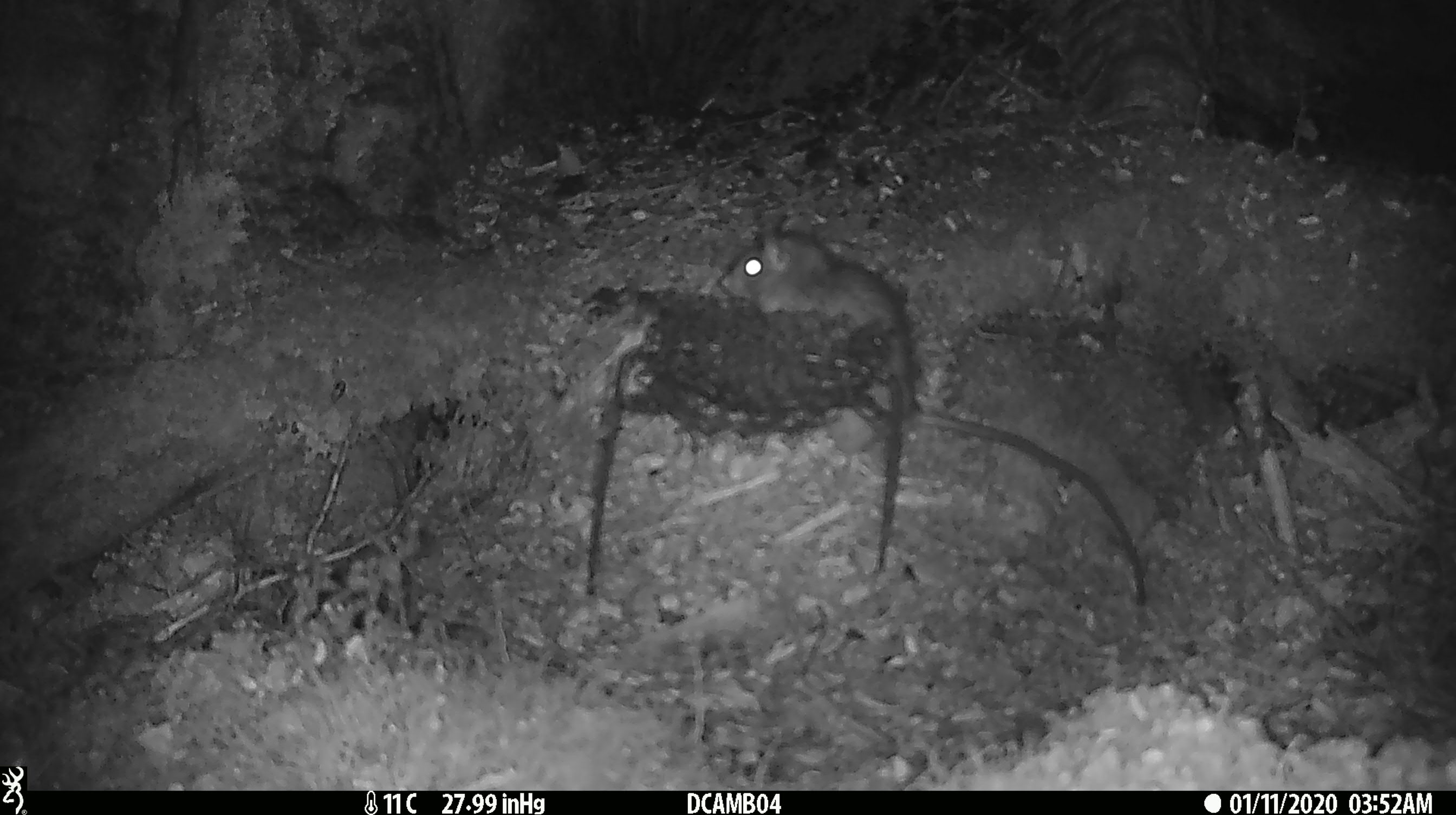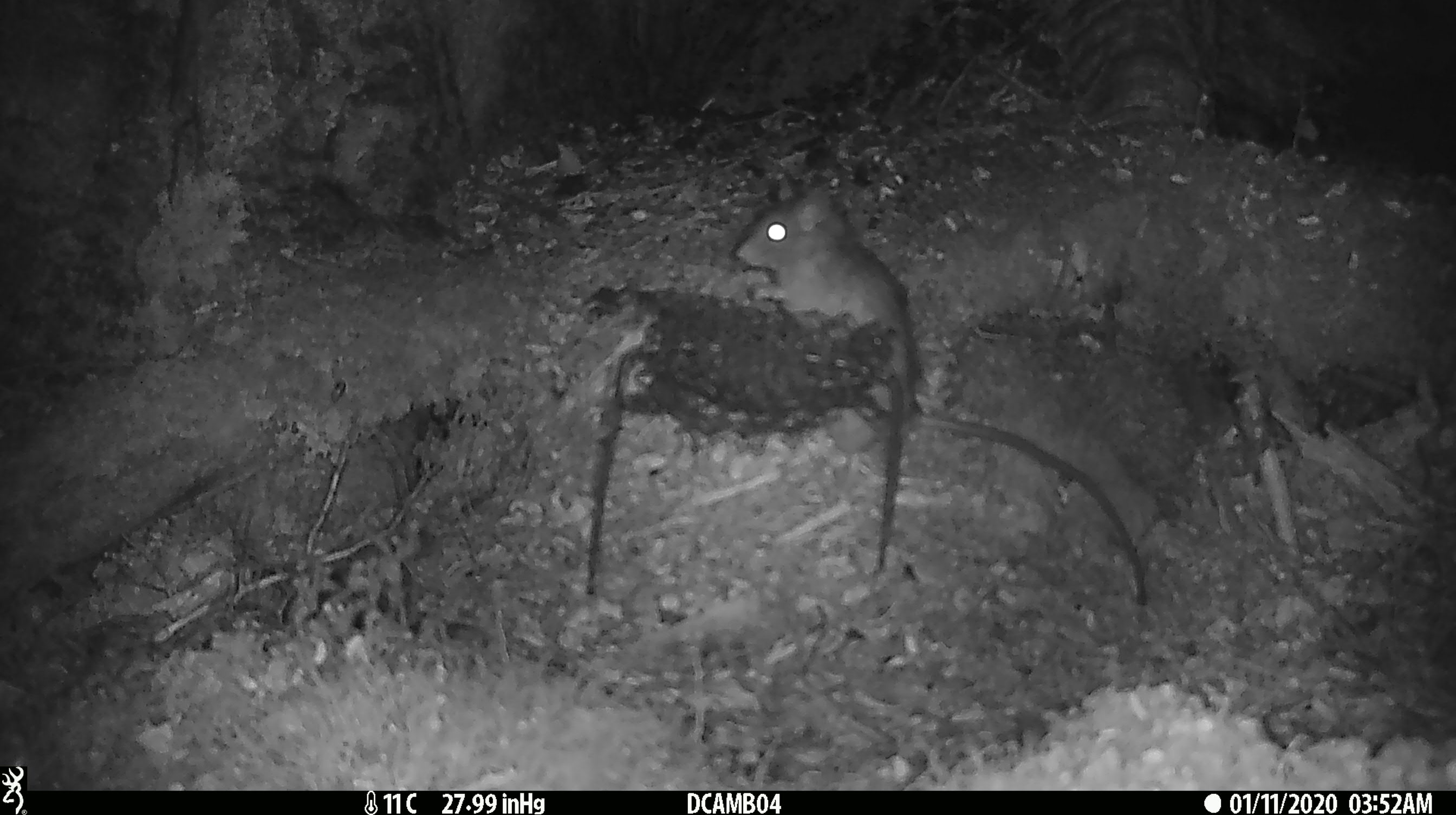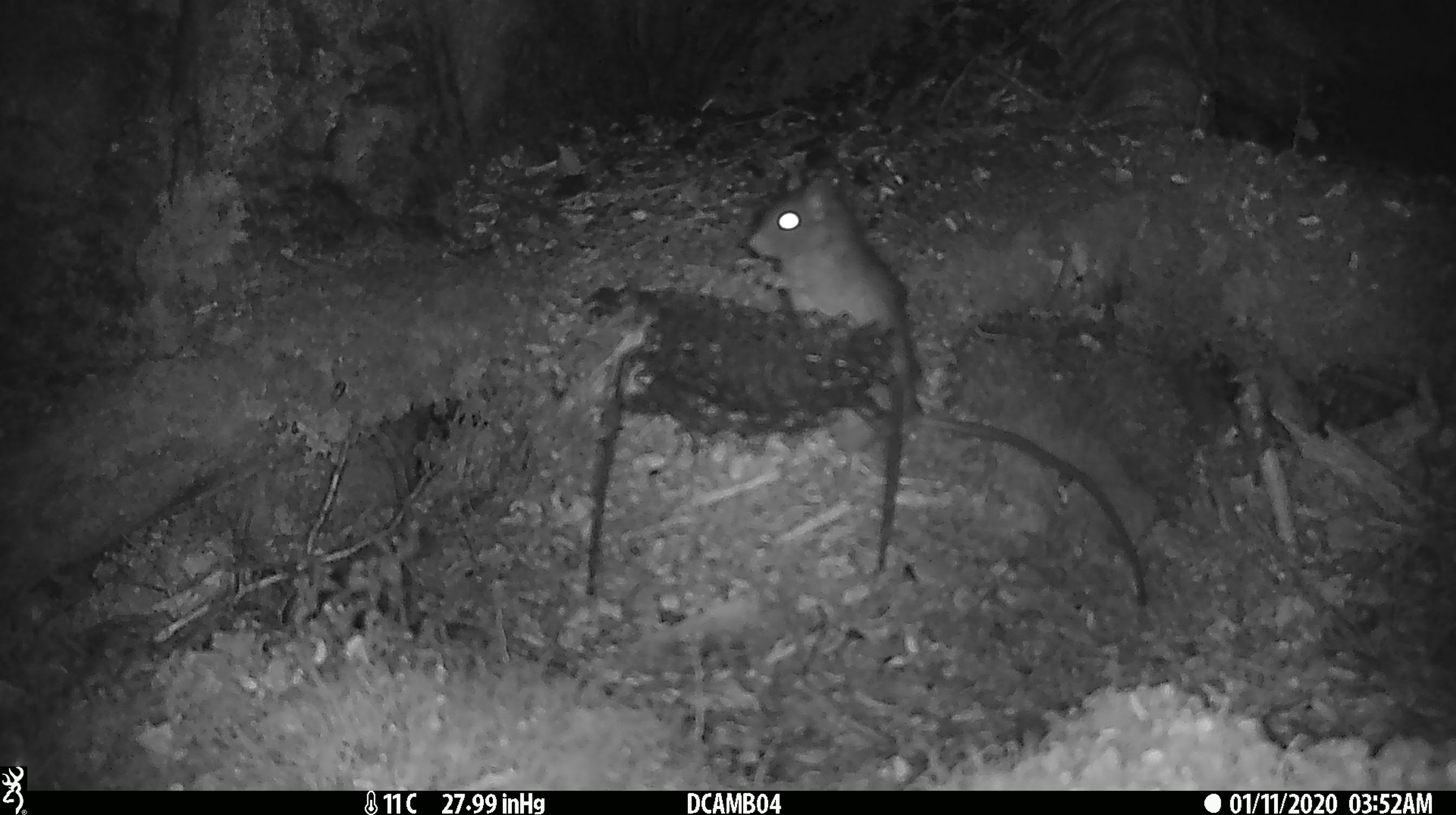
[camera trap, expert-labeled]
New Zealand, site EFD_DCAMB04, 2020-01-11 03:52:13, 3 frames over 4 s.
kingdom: Animalia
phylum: Chordata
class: Mammalia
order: Rodentia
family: Muridae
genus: Rattus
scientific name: Rattus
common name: rat